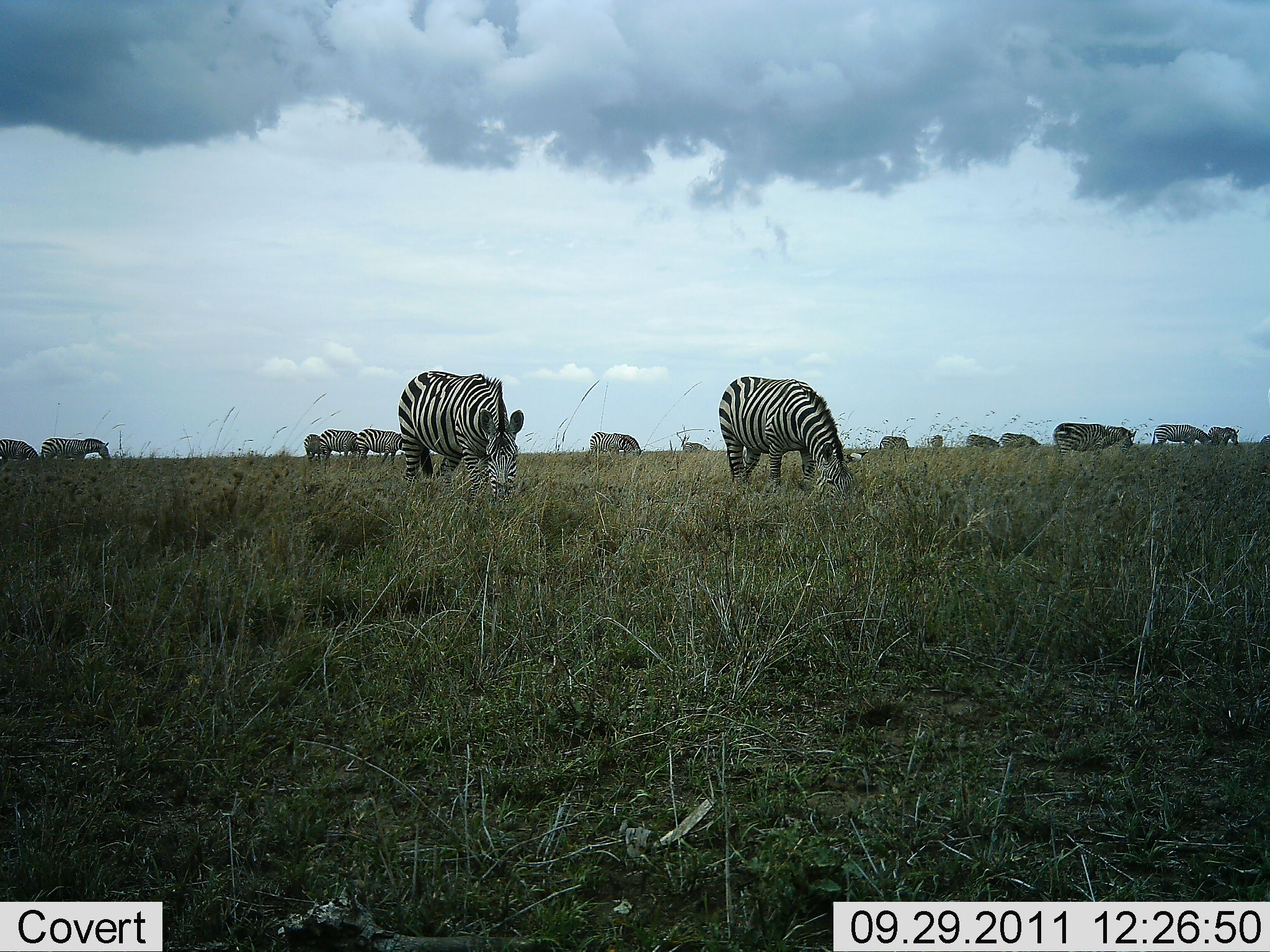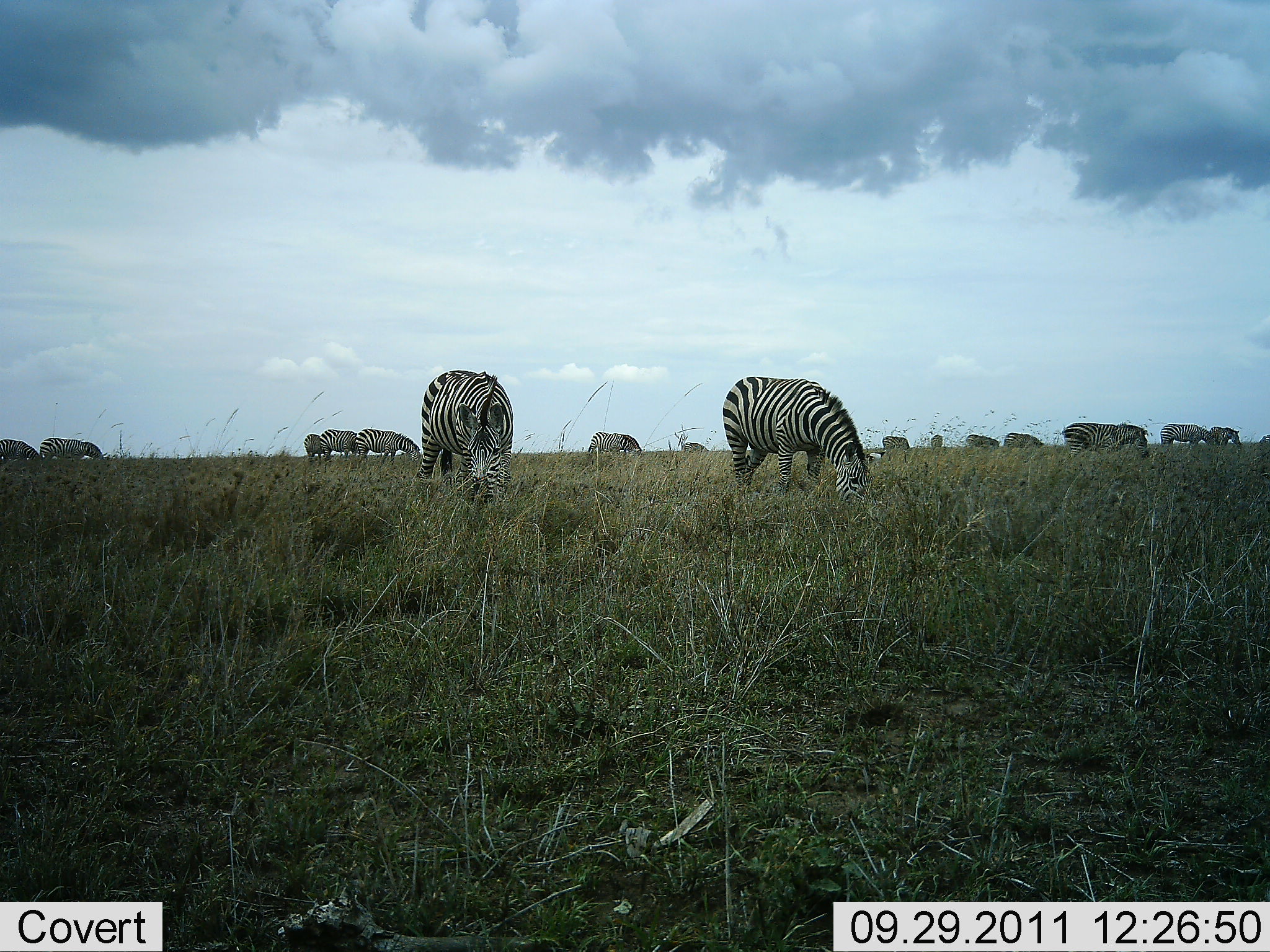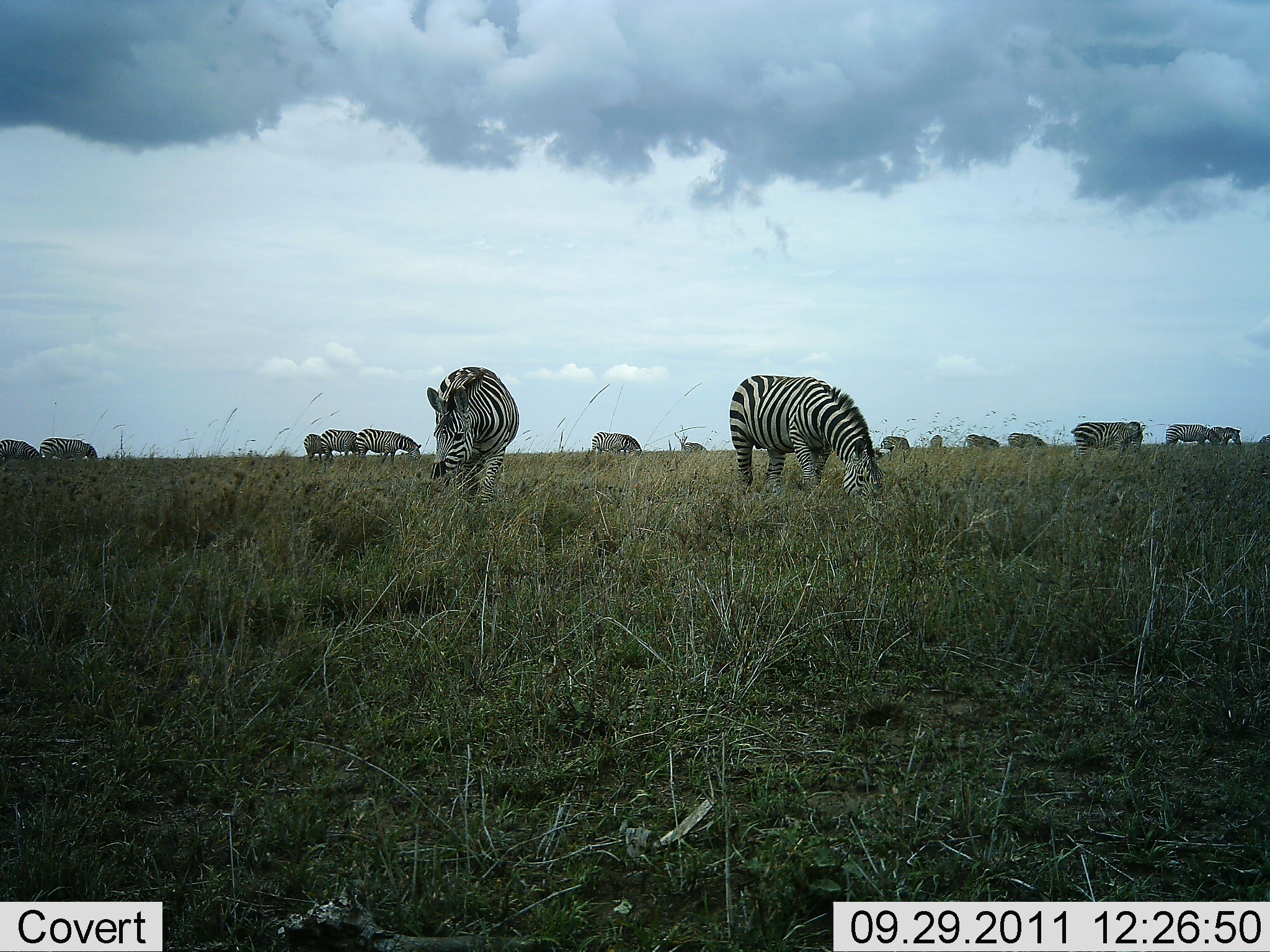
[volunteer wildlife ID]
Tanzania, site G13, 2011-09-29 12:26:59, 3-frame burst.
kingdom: Animalia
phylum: Chordata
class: Mammalia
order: Perissodactyla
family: Equidae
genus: Equus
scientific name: Equus quagga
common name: plains zebra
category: zebra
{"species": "zebra (plains zebra) (Equus quagga)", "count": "11-50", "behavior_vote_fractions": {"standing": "53%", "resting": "6%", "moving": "24%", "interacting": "6%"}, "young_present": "0%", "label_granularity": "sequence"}